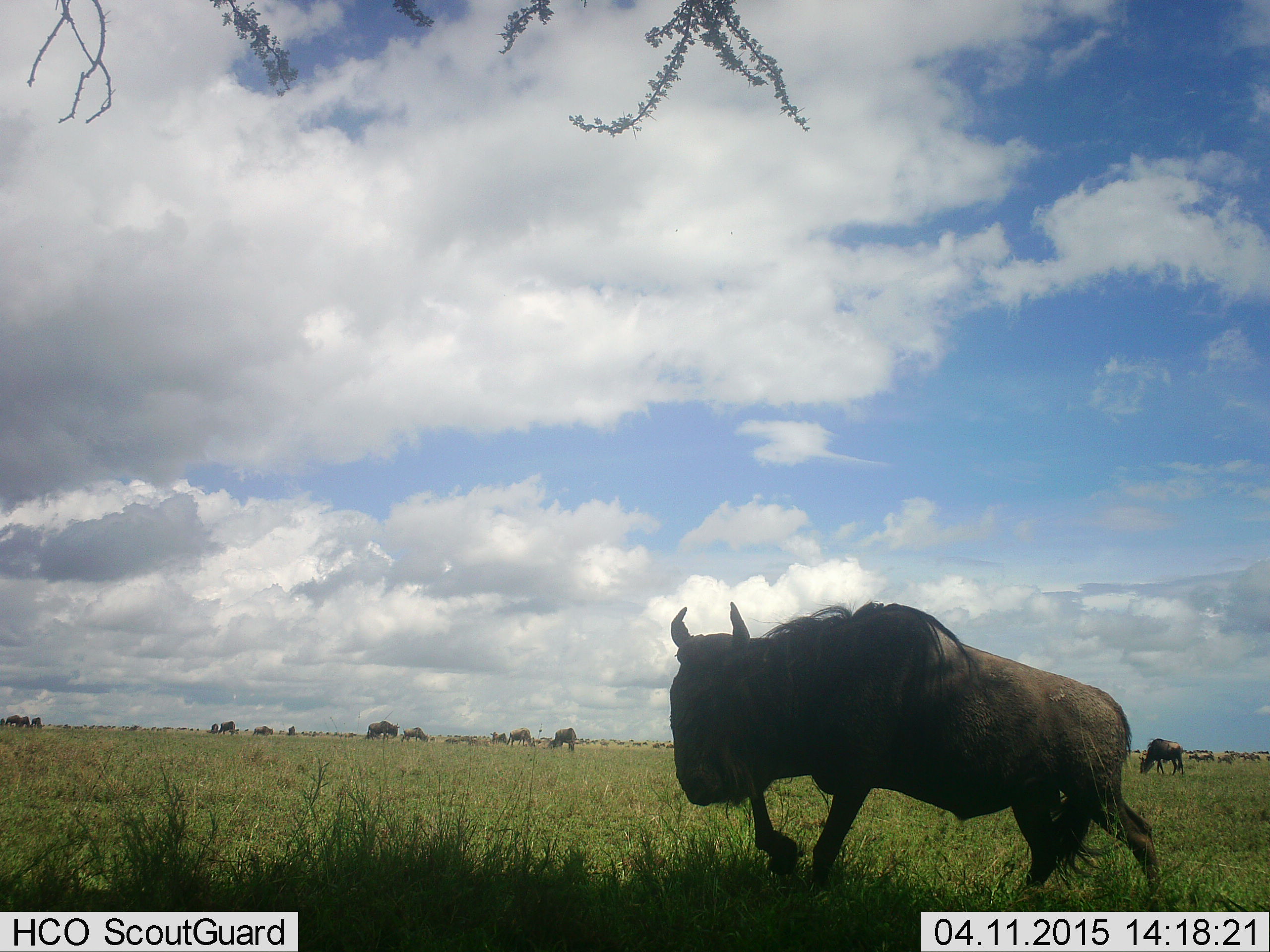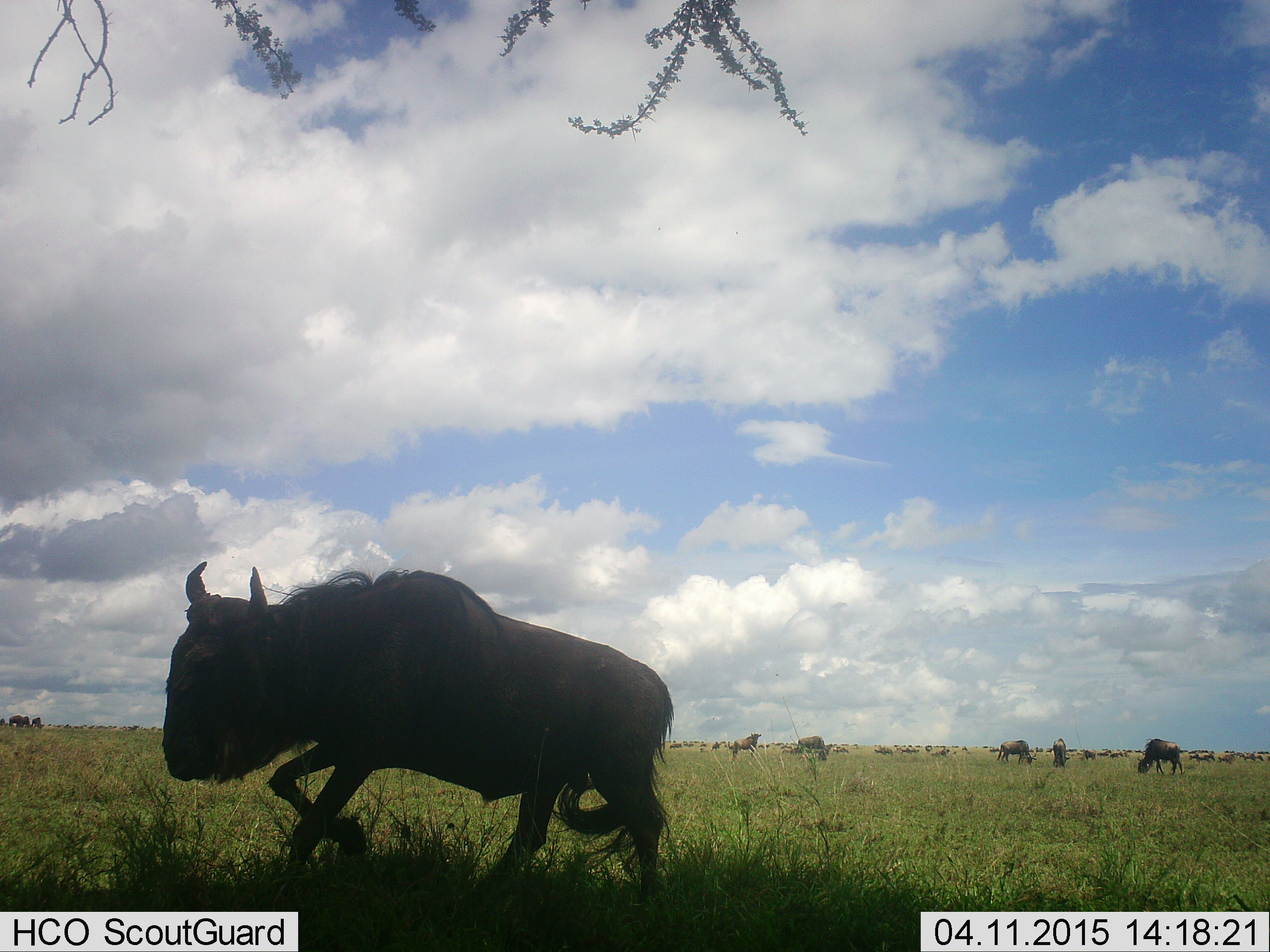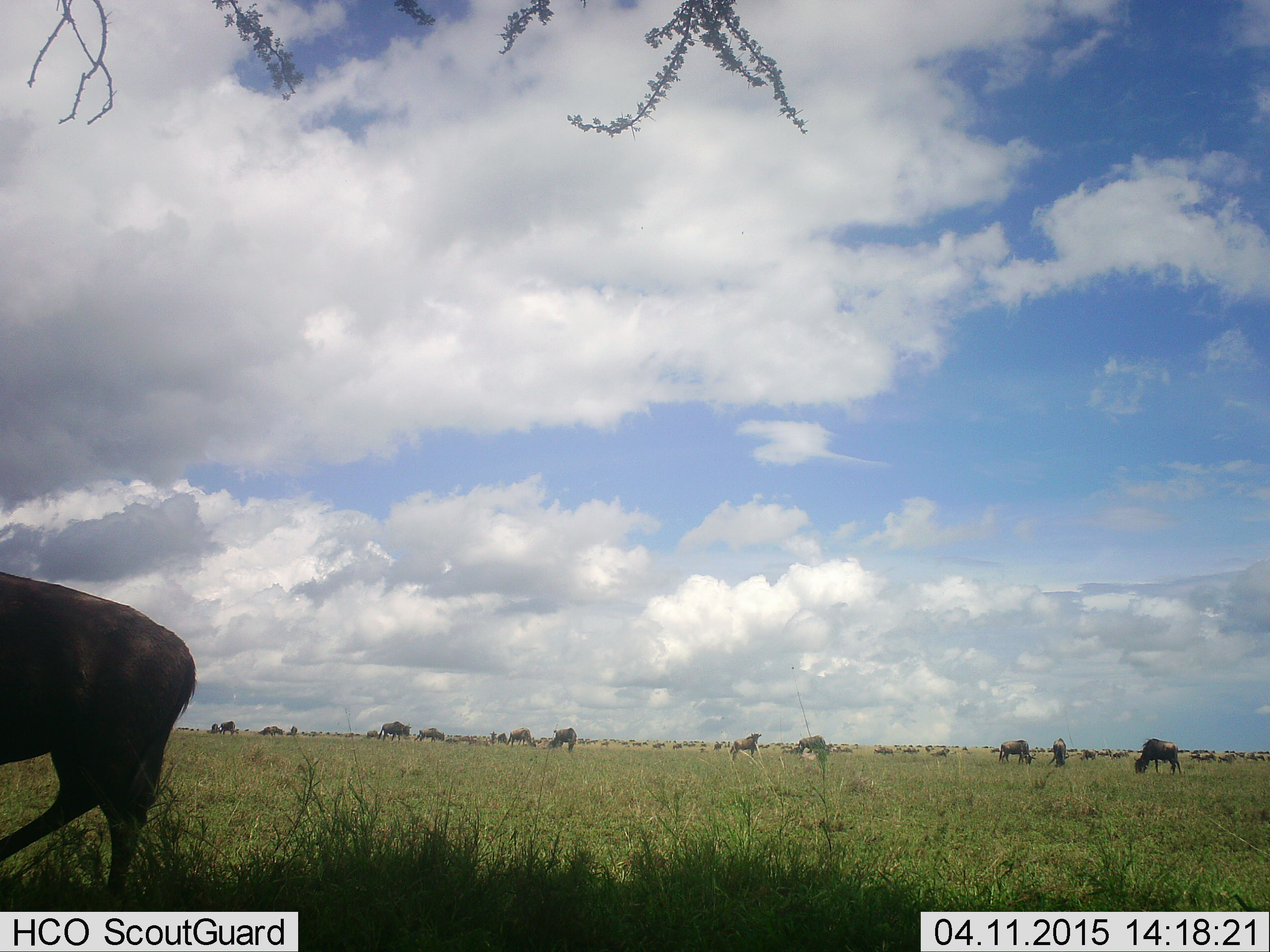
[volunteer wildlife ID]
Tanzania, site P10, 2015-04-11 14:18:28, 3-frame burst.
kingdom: Animalia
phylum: Chordata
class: Mammalia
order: Artiodactyla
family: Bovidae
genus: Connochaetes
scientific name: Connochaetes taurinus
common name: blue wildebeest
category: wildebeest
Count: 11-50.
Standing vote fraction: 40%.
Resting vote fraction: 10%.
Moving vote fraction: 100%.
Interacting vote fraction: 0%.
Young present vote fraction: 0%.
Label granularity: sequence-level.